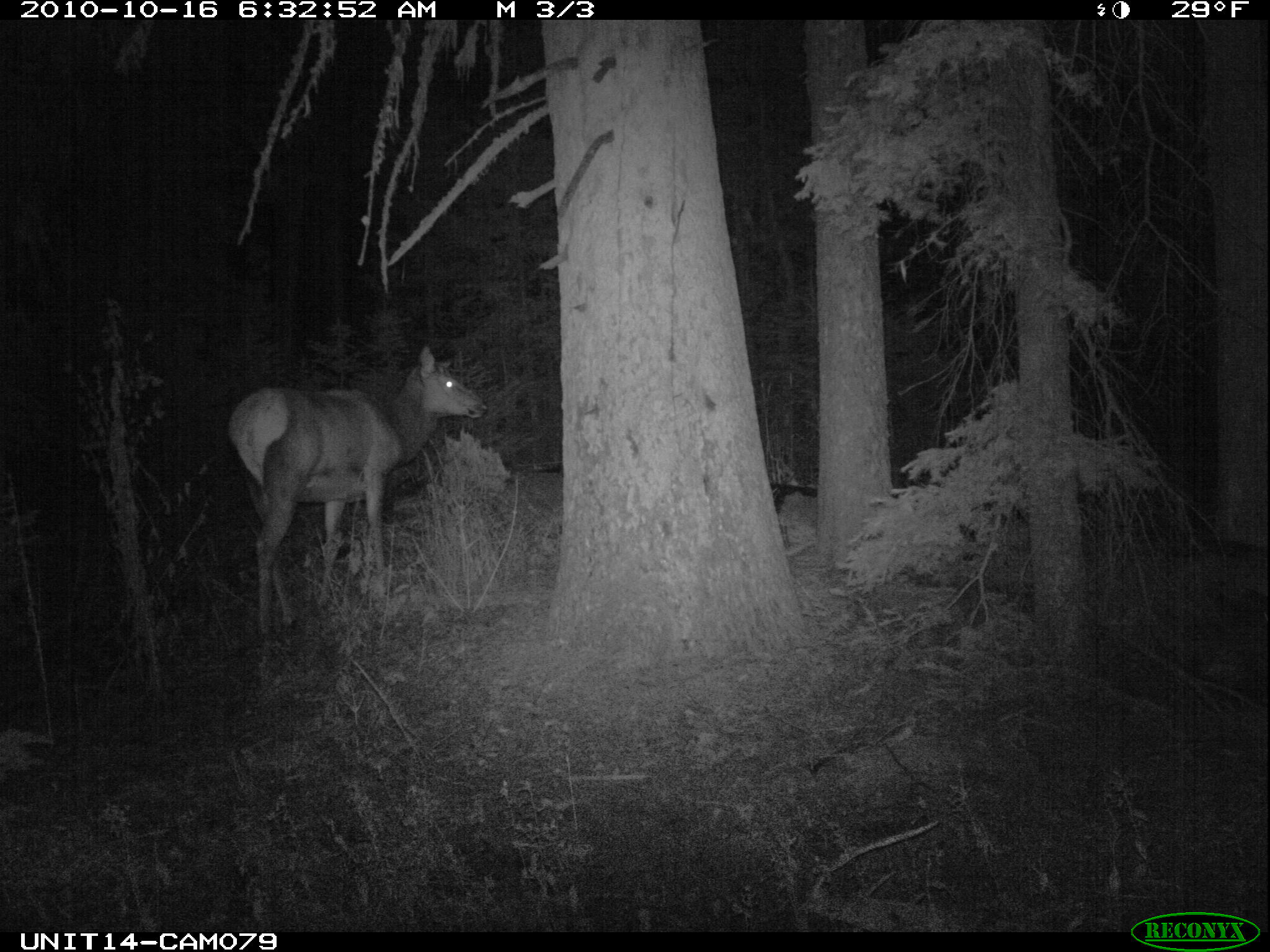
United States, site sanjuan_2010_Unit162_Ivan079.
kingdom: Animalia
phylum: Chordata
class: Mammalia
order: Artiodactyla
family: Cervidae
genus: Cervus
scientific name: Cervus elaphus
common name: red deer